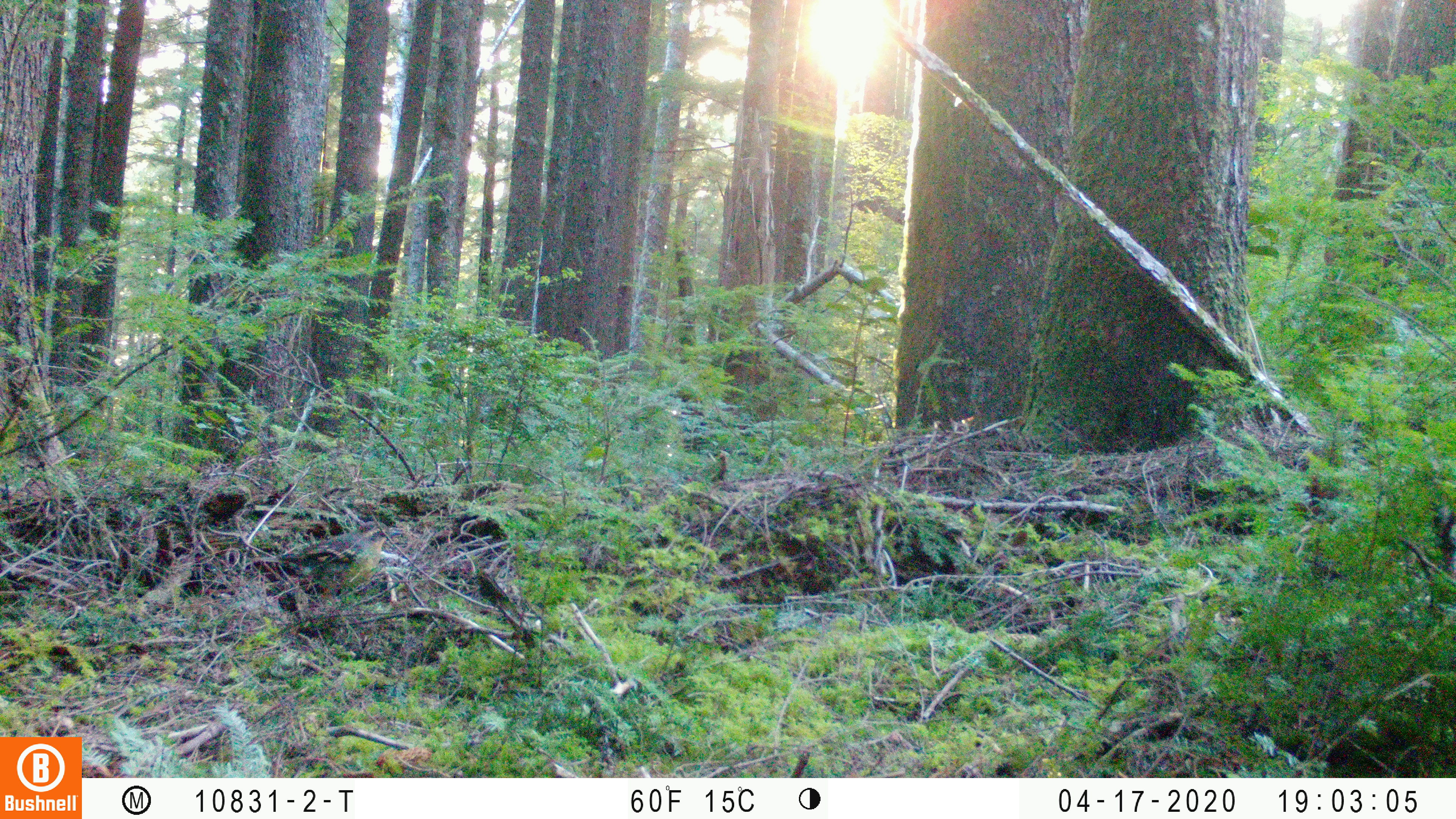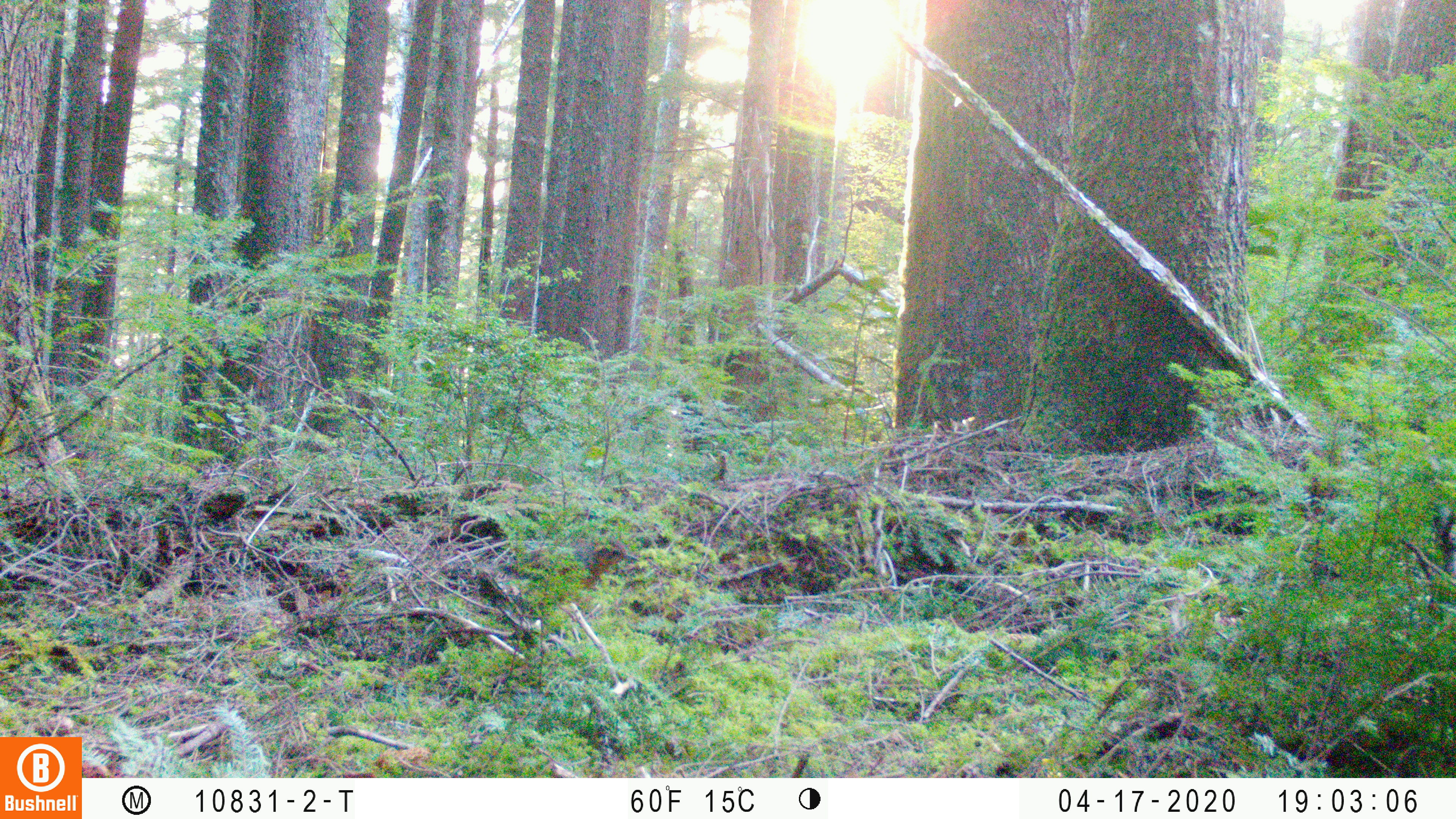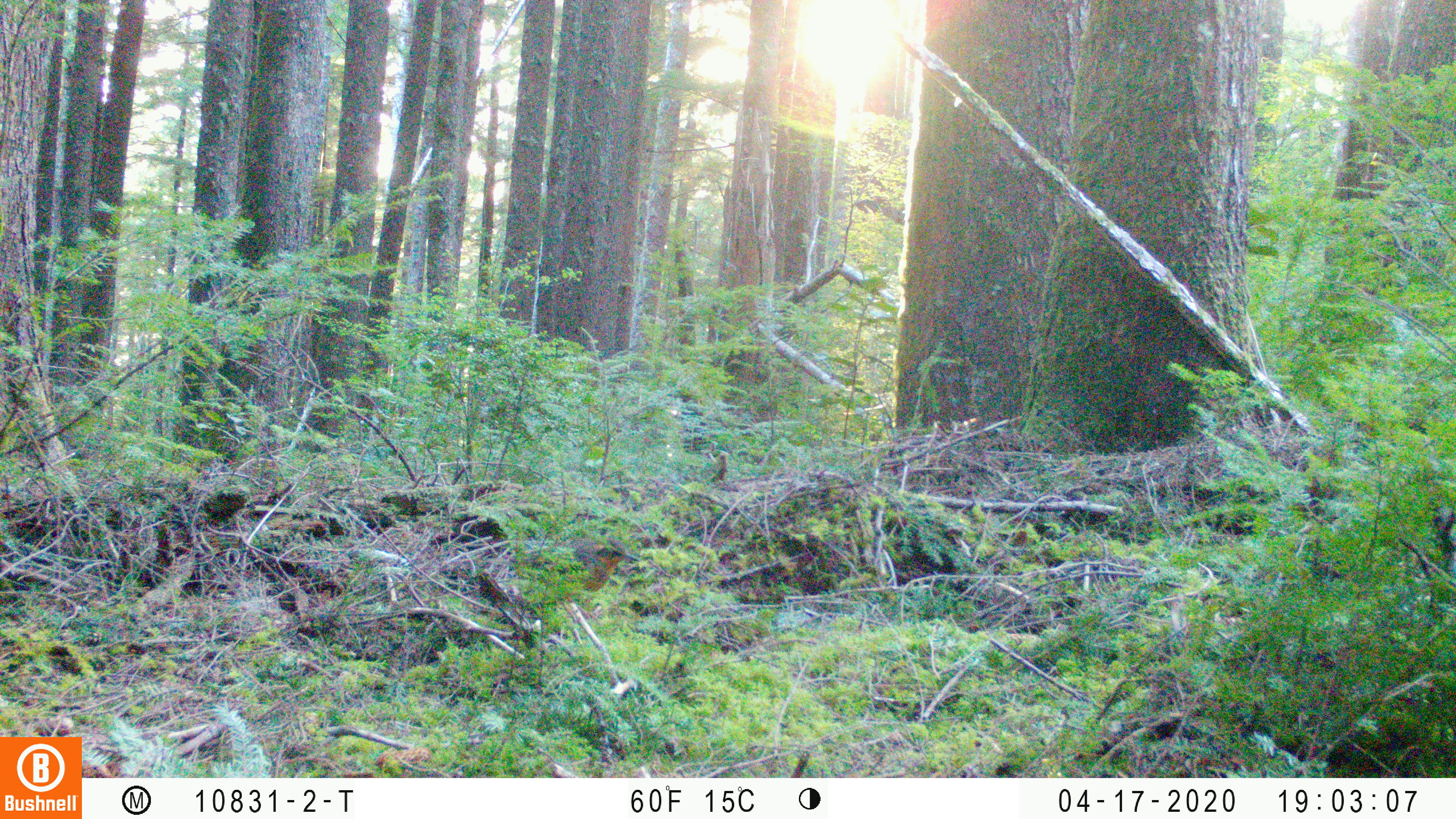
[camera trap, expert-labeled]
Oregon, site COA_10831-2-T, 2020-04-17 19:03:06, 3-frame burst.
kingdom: Animalia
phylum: Chordata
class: Aves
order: Passeriformes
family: Turdidae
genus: Ixoreus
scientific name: Ixoreus naevius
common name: varied thrush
Varied thrush (Ixoreus naevius).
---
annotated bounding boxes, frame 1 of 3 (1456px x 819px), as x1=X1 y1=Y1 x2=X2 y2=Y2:
varied thrush: x1=241 y1=520 x2=400 y2=607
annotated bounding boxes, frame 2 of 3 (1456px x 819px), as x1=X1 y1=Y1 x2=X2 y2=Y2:
varied thrush: x1=486 y1=540 x2=640 y2=597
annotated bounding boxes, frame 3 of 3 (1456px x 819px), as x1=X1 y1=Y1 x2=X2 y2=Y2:
varied thrush: x1=499 y1=535 x2=643 y2=590